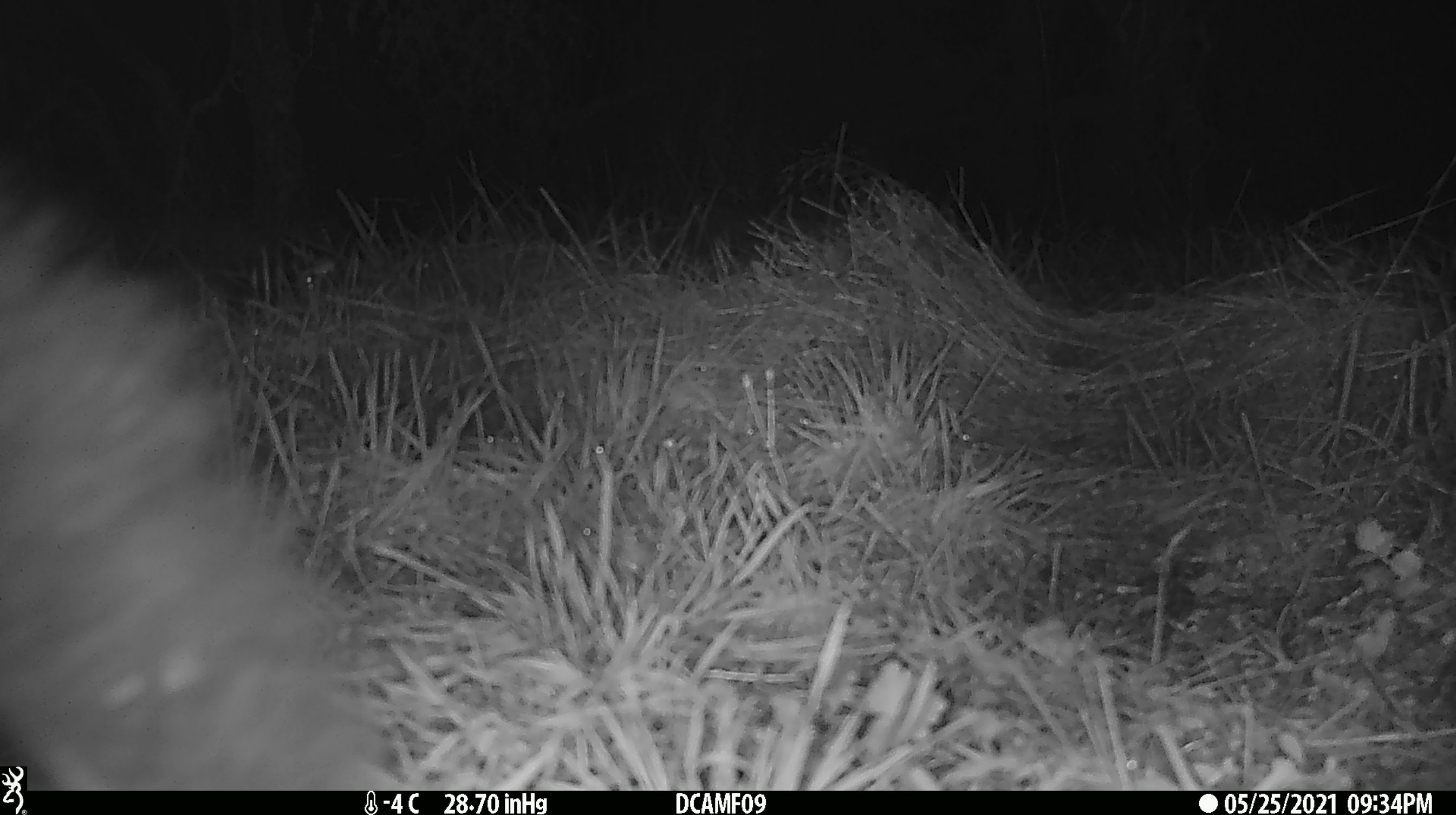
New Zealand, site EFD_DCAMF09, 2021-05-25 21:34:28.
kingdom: Animalia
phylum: Chordata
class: Mammalia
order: Diprotodontia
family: Phalangeridae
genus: Trichosurus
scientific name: Trichosurus vulpecula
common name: common brushtail possum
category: possum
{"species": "possum (common brushtail possum) (Trichosurus vulpecula)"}